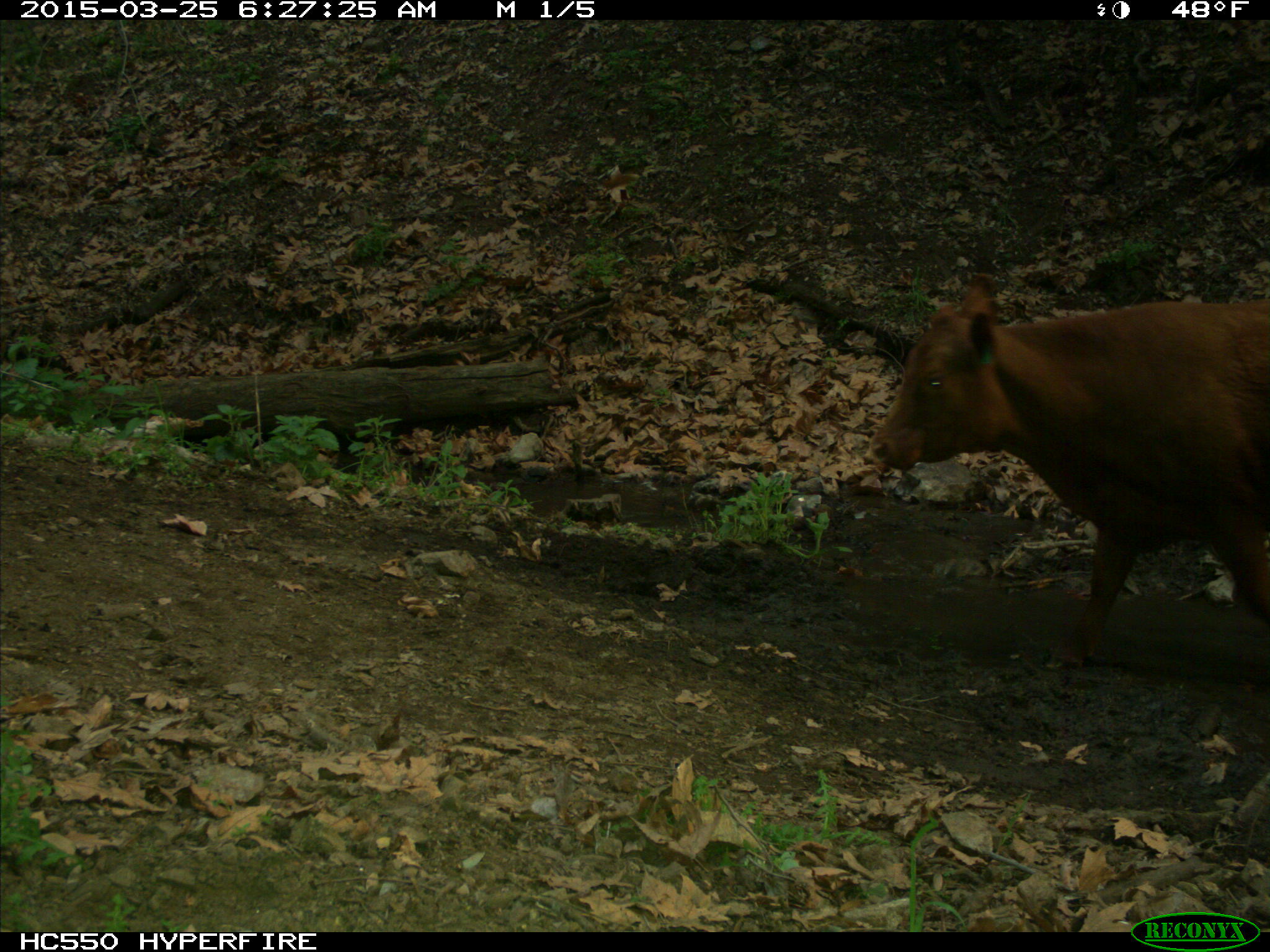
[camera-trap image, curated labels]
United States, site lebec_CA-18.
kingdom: Animalia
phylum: Chordata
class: Mammalia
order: Artiodactyla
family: Bovidae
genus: Bos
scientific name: Bos taurus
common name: domestic cow